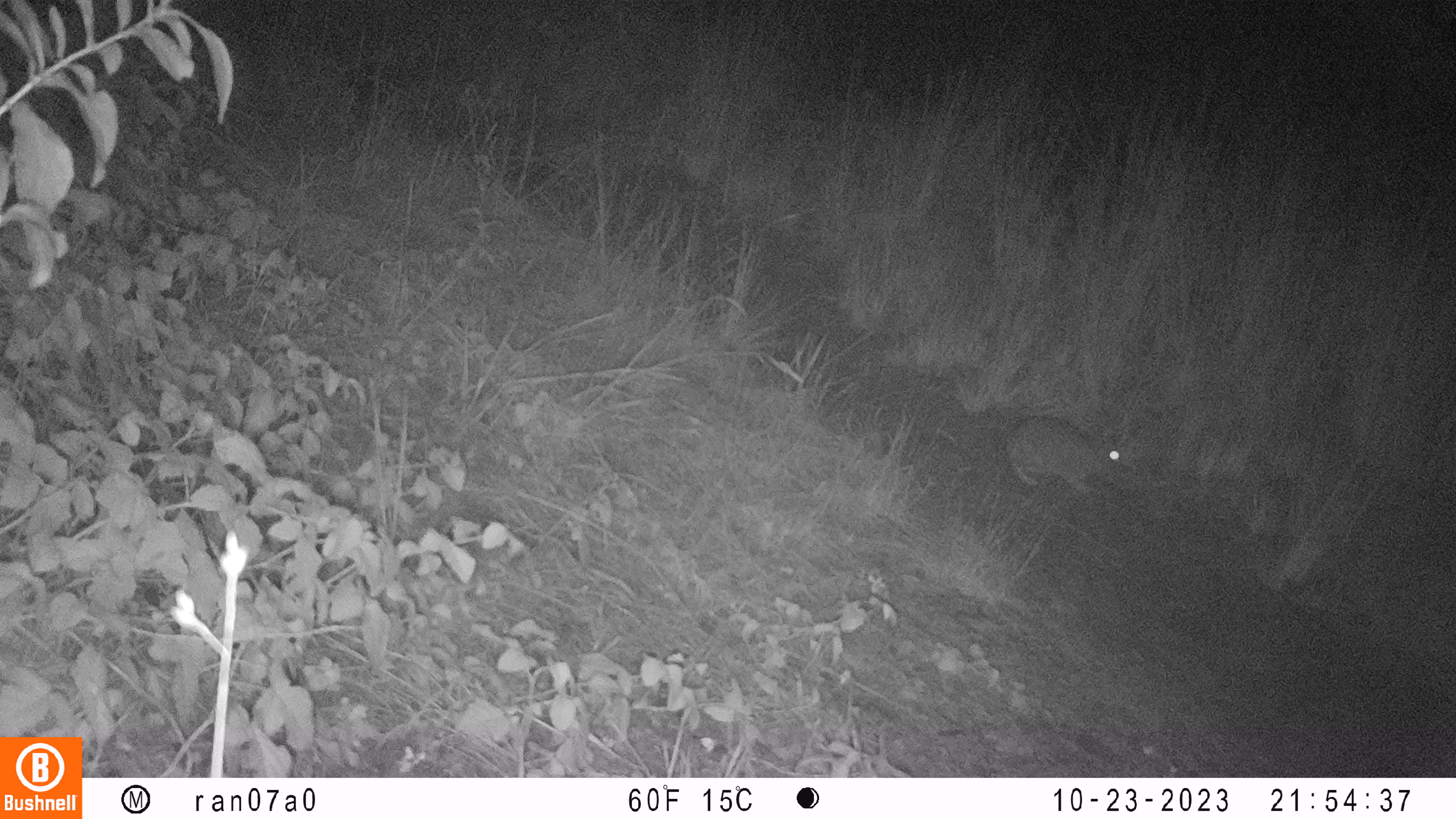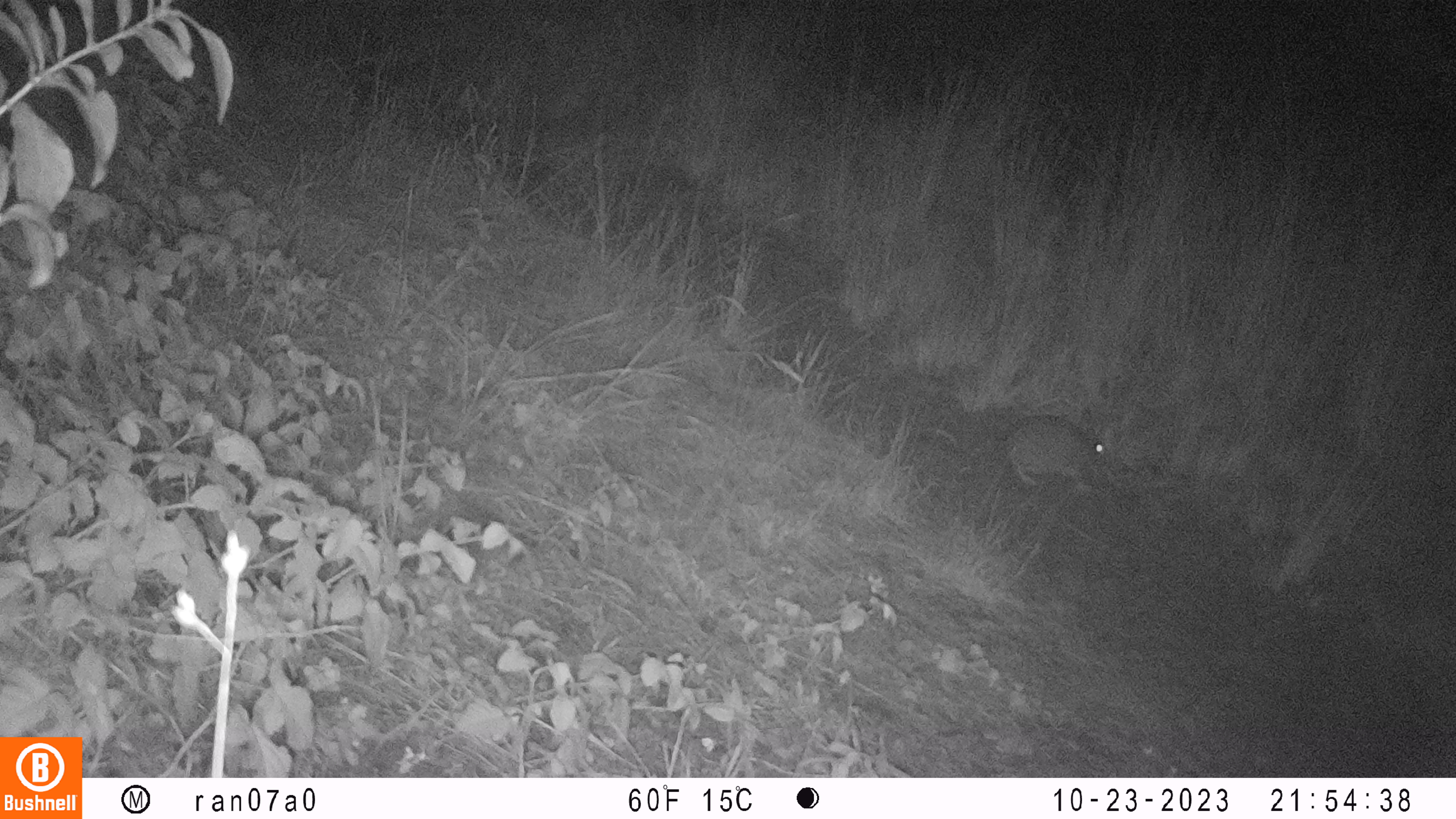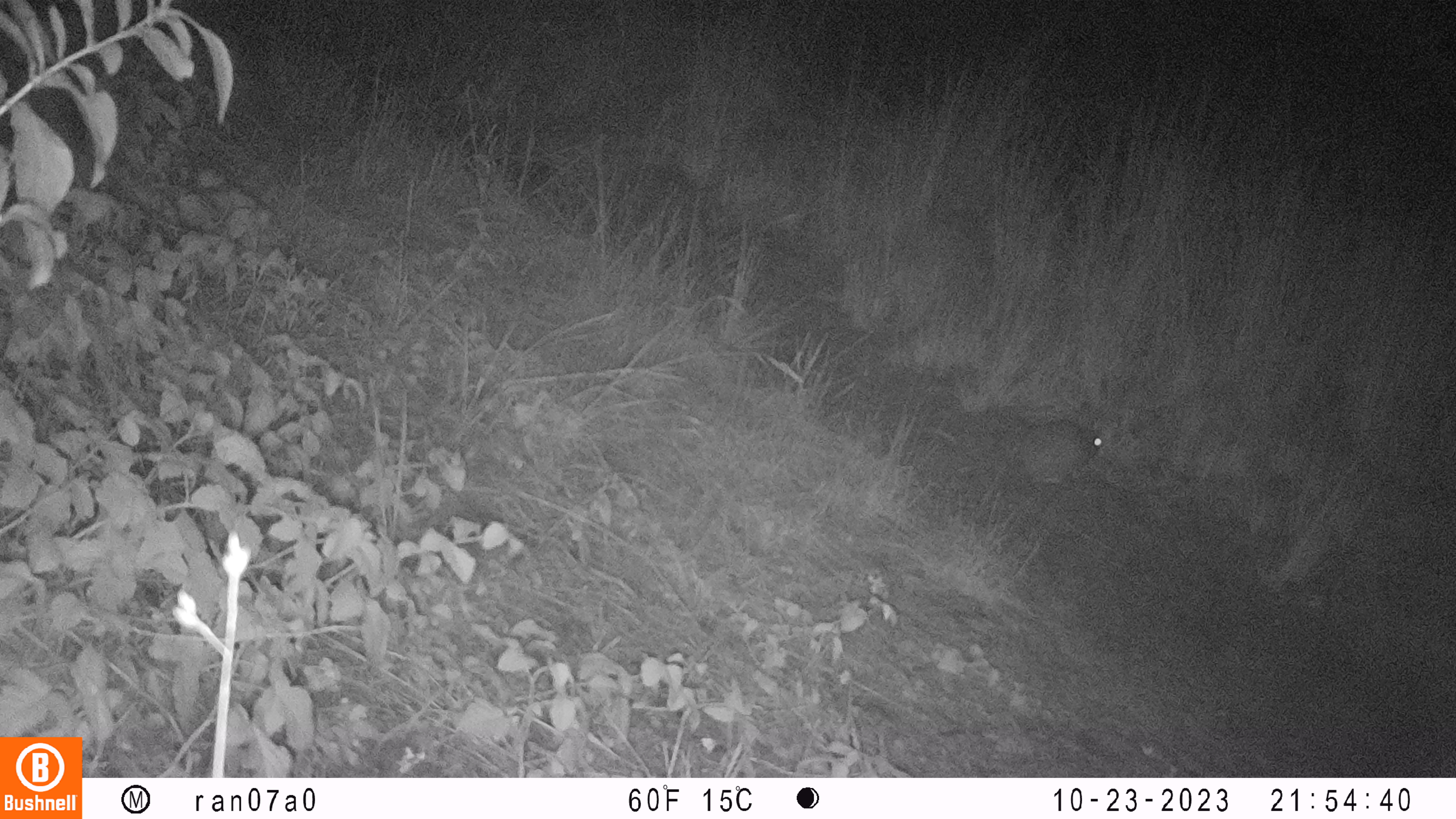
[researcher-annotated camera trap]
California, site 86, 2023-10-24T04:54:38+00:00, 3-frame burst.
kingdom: Animalia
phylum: Chordata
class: Mammalia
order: Lagomorpha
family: Leporidae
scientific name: Leporidae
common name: rabbit